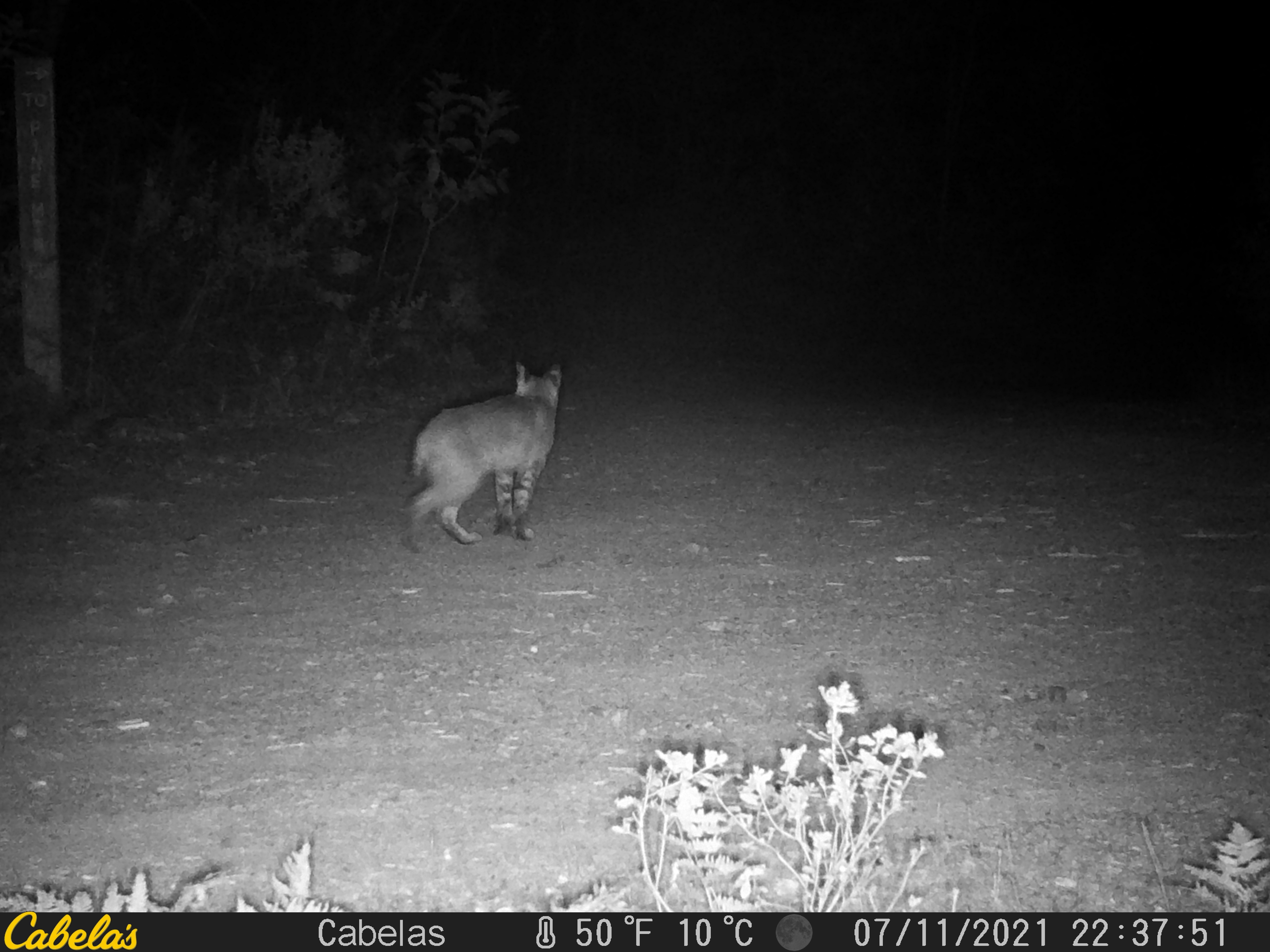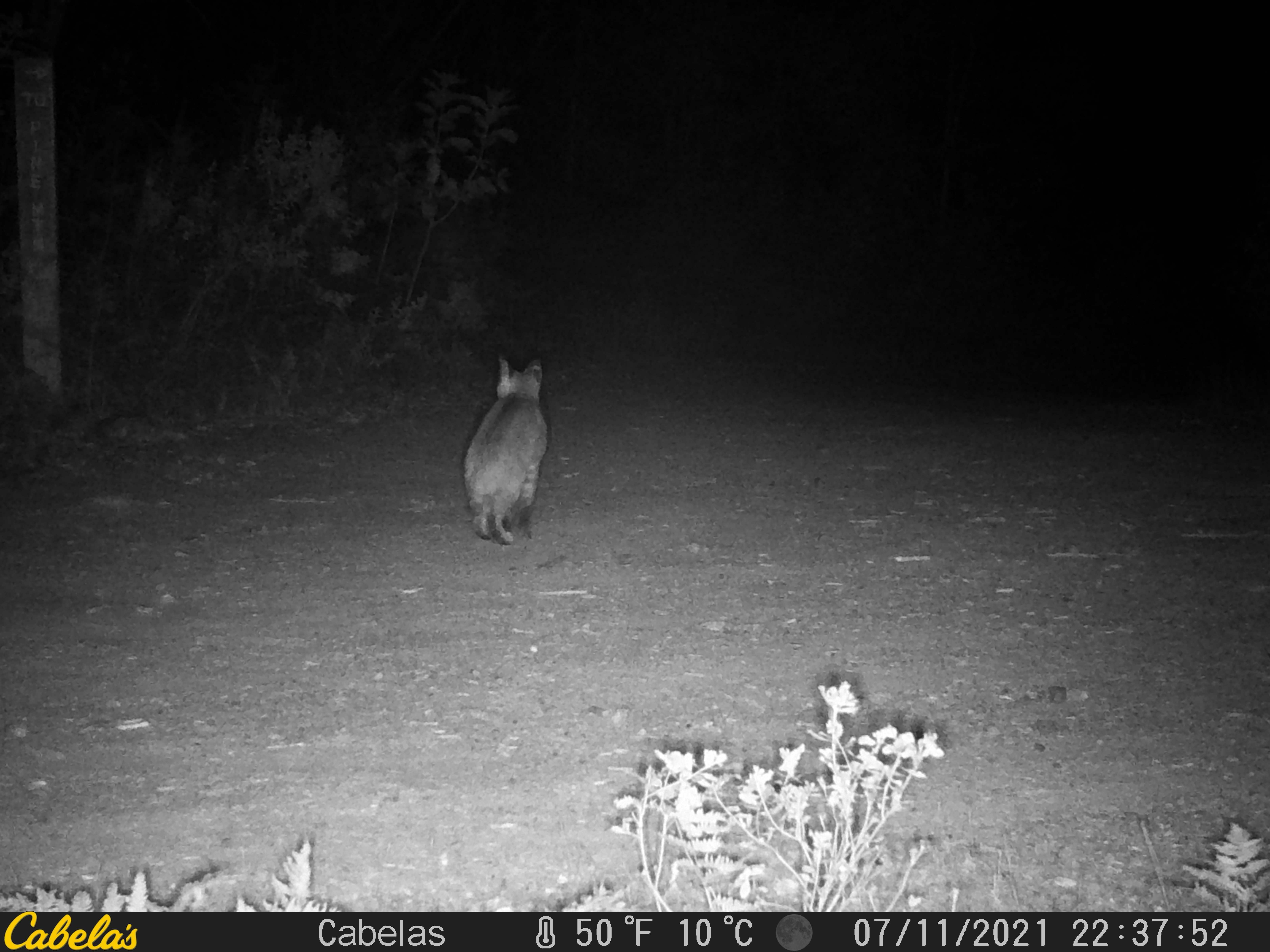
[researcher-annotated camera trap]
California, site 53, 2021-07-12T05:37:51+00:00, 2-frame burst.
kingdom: Animalia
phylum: Chordata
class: Mammalia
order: Carnivora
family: Felidae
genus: Lynx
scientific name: Lynx rufus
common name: bobcat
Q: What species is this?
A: Bobcat (Lynx rufus).